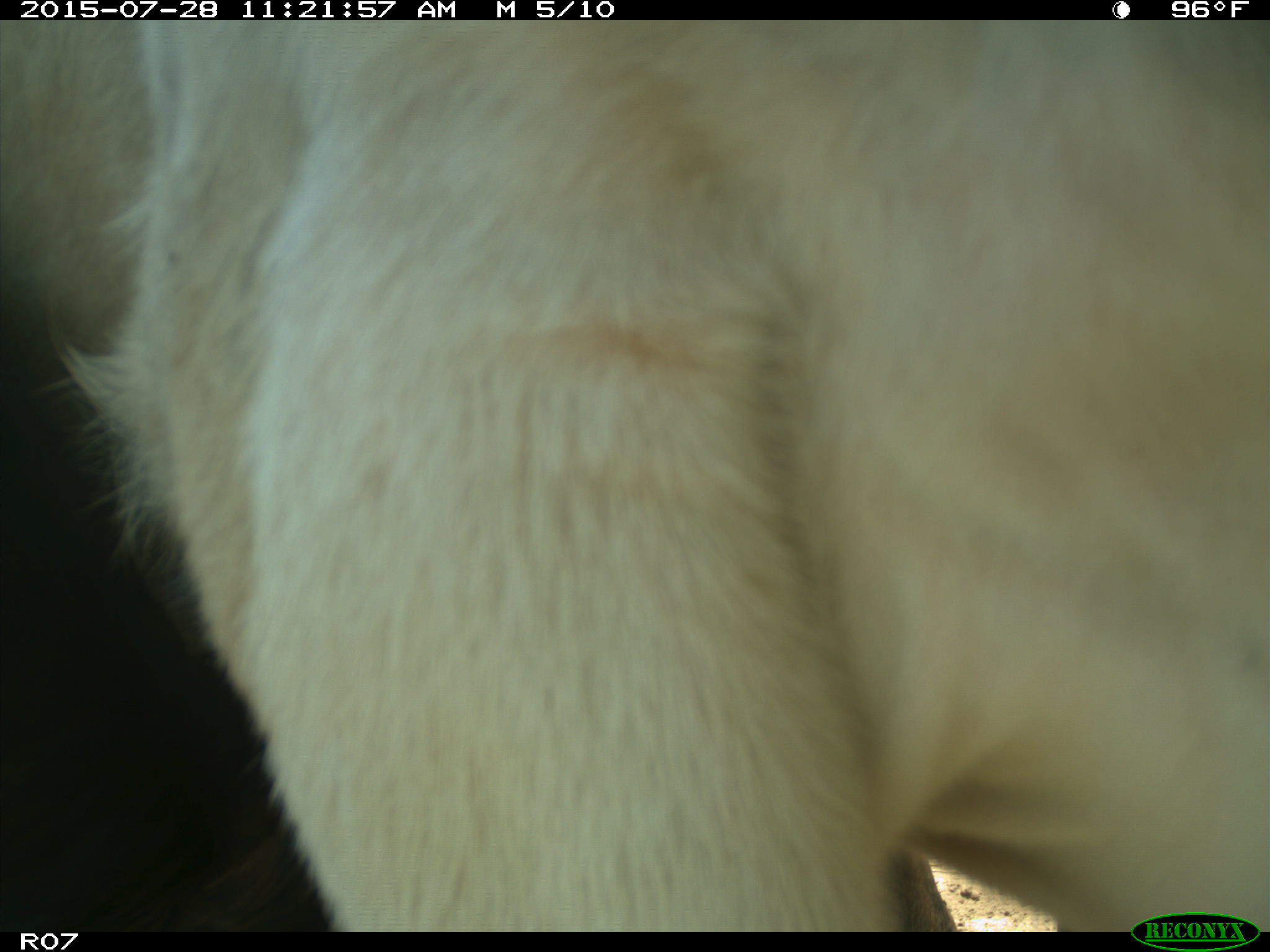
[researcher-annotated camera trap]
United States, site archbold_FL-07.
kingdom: Animalia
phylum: Chordata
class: Mammalia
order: Artiodactyla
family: Bovidae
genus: Bos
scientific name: Bos taurus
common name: domestic cow